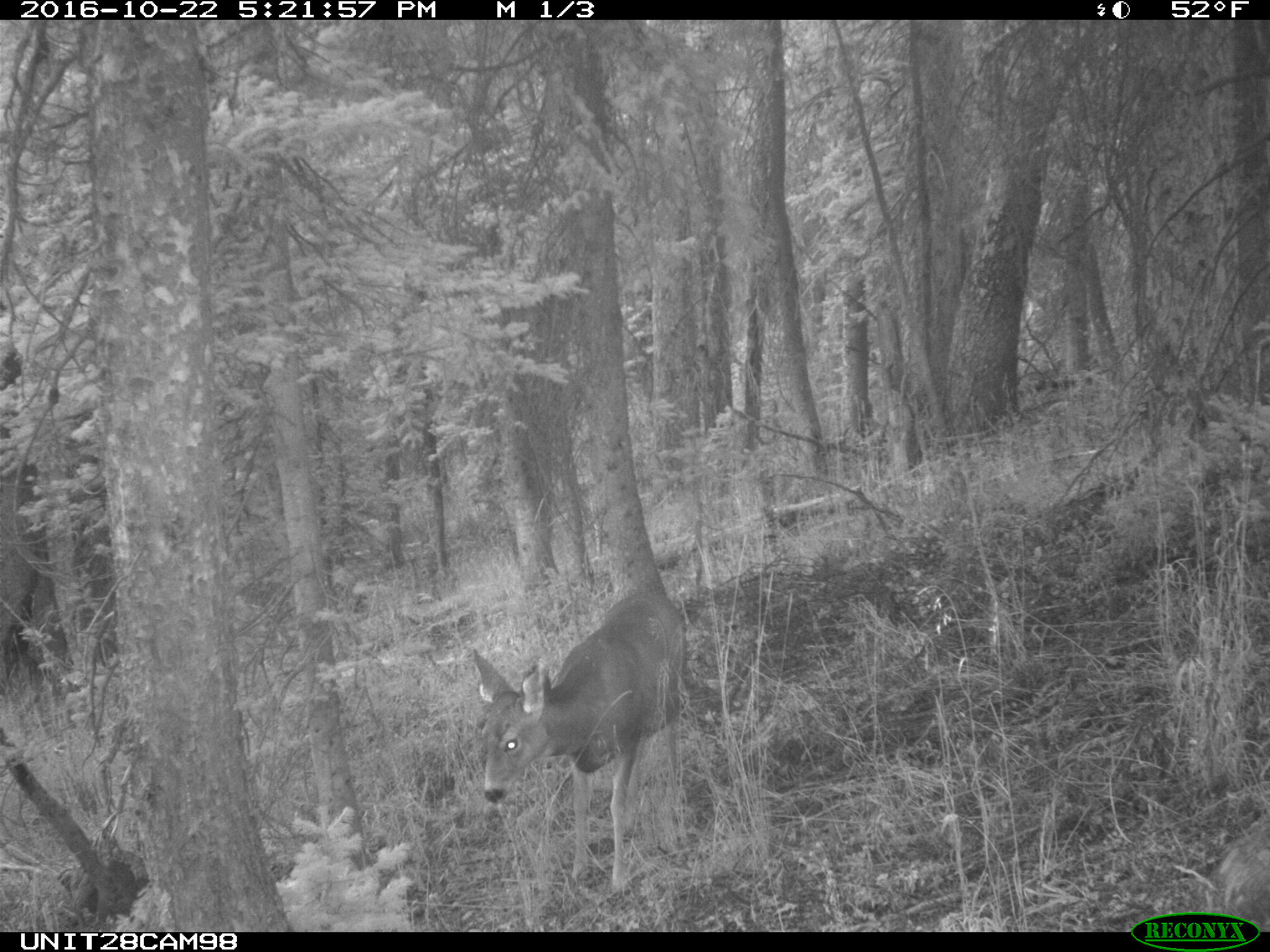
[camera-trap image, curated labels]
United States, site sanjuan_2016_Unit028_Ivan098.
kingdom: Animalia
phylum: Chordata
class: Mammalia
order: Artiodactyla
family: Cervidae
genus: Odocoileus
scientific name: Odocoileus hemionus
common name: mule deer